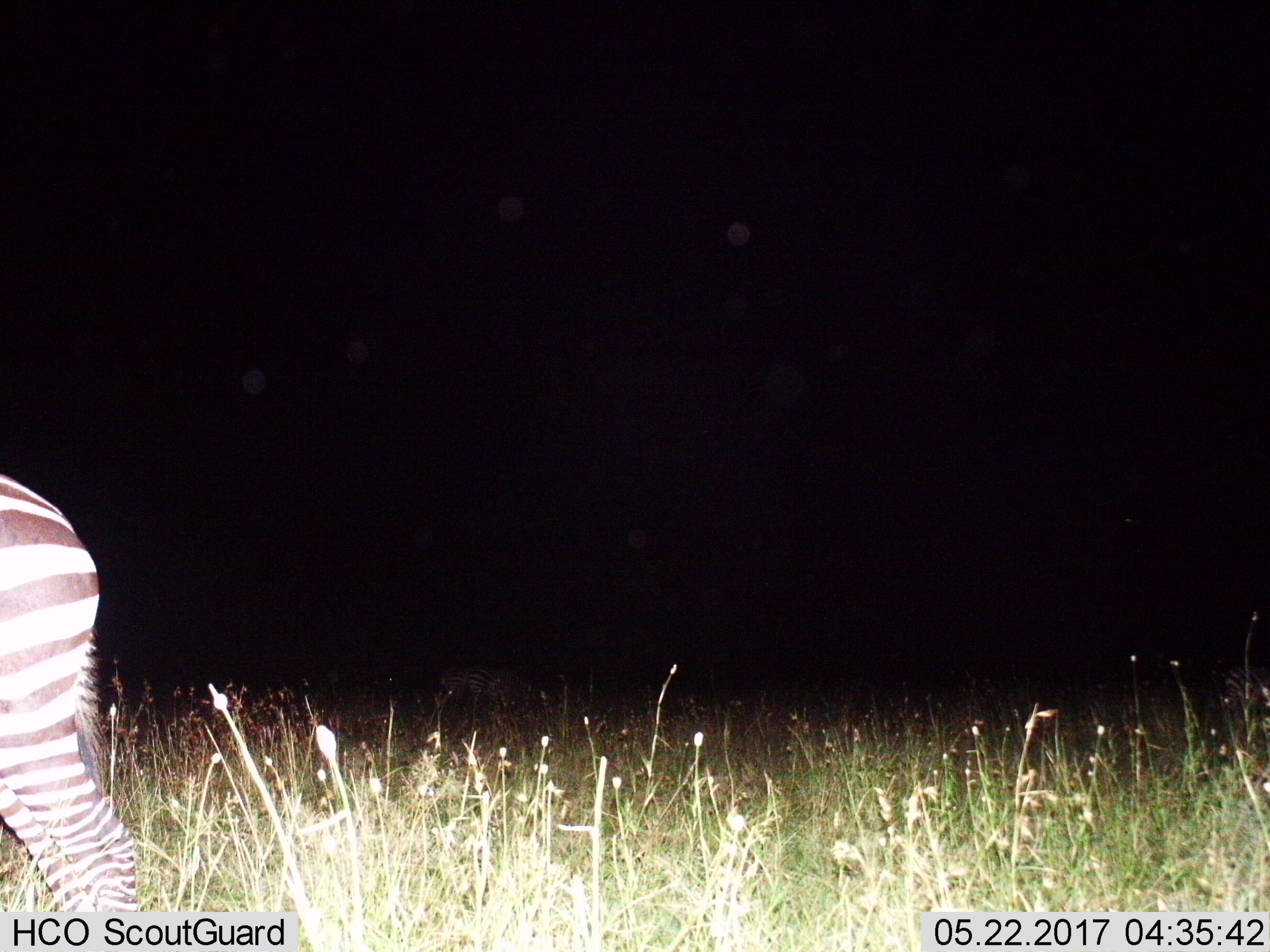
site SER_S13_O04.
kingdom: Animalia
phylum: Chordata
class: Mammalia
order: Perissodactyla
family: Equidae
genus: Equus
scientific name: Equus quagga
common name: plains zebra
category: zebraplains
Zebraplains (plains zebra) (Equus quagga), count 1. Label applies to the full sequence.